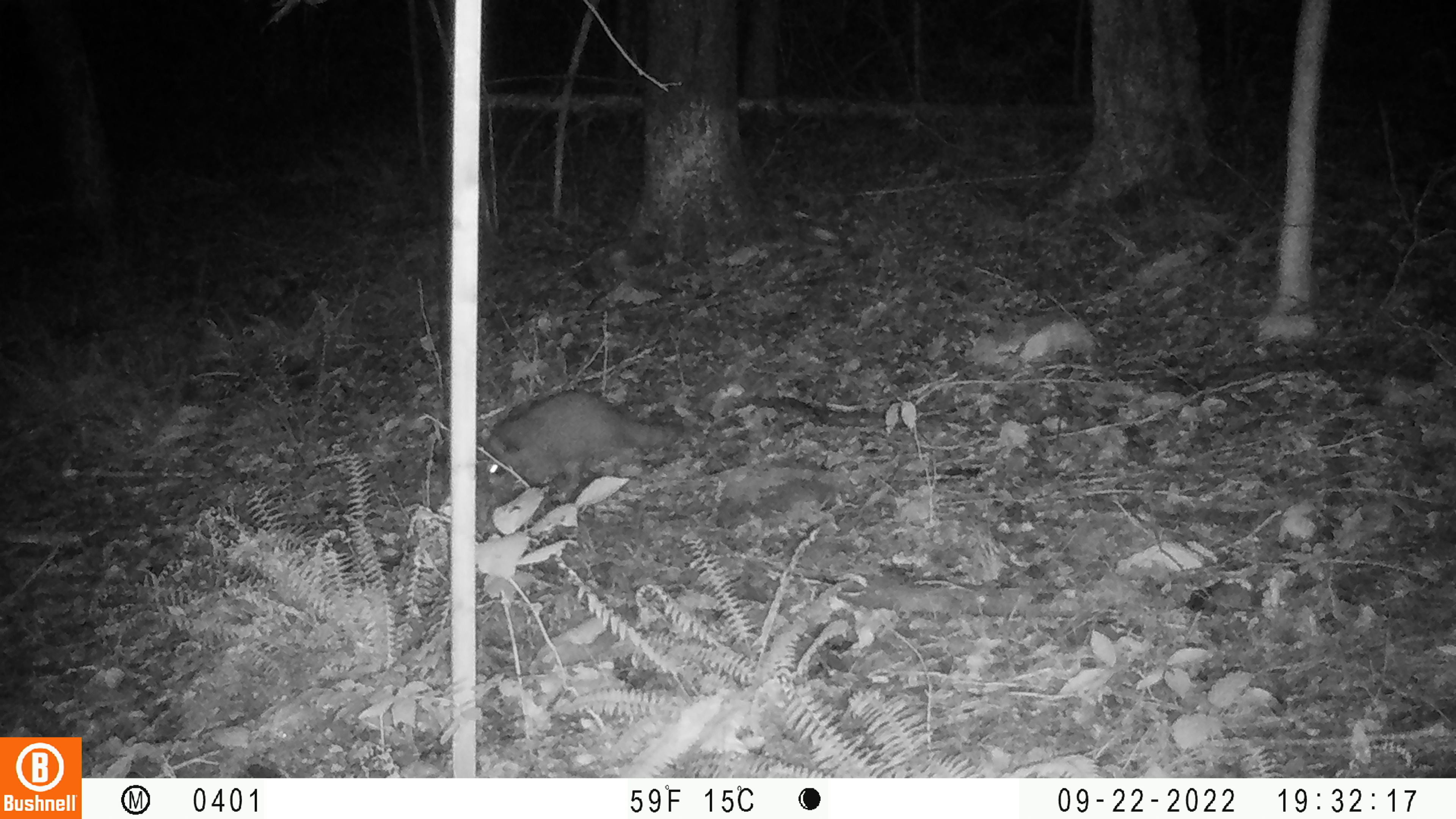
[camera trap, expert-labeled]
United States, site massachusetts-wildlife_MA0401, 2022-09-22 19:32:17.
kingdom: Animalia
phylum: Chordata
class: Mammalia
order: Carnivora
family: Procyonidae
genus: Procyon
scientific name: Procyon lotor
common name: raccoon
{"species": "raccoon (Procyon lotor)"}